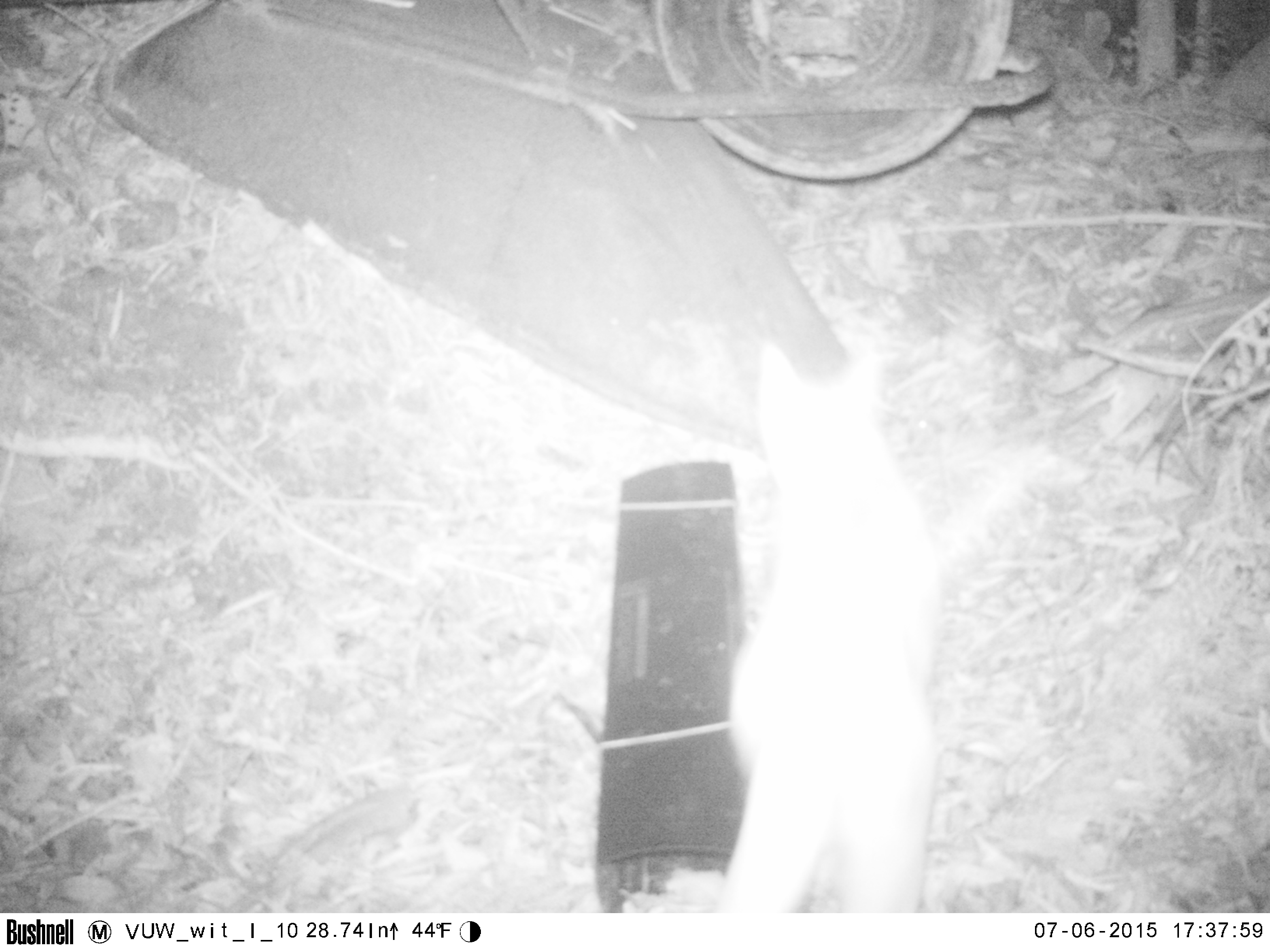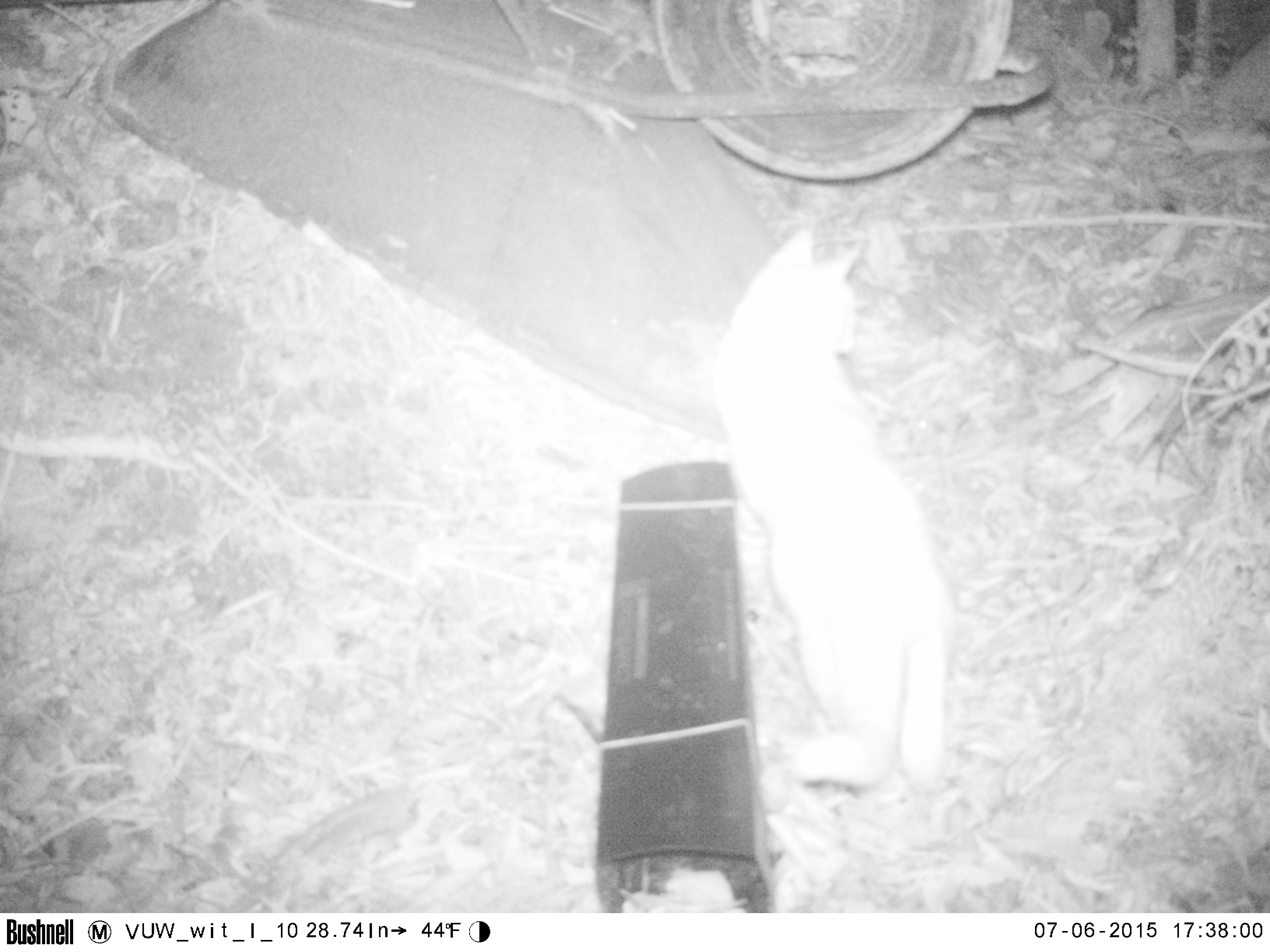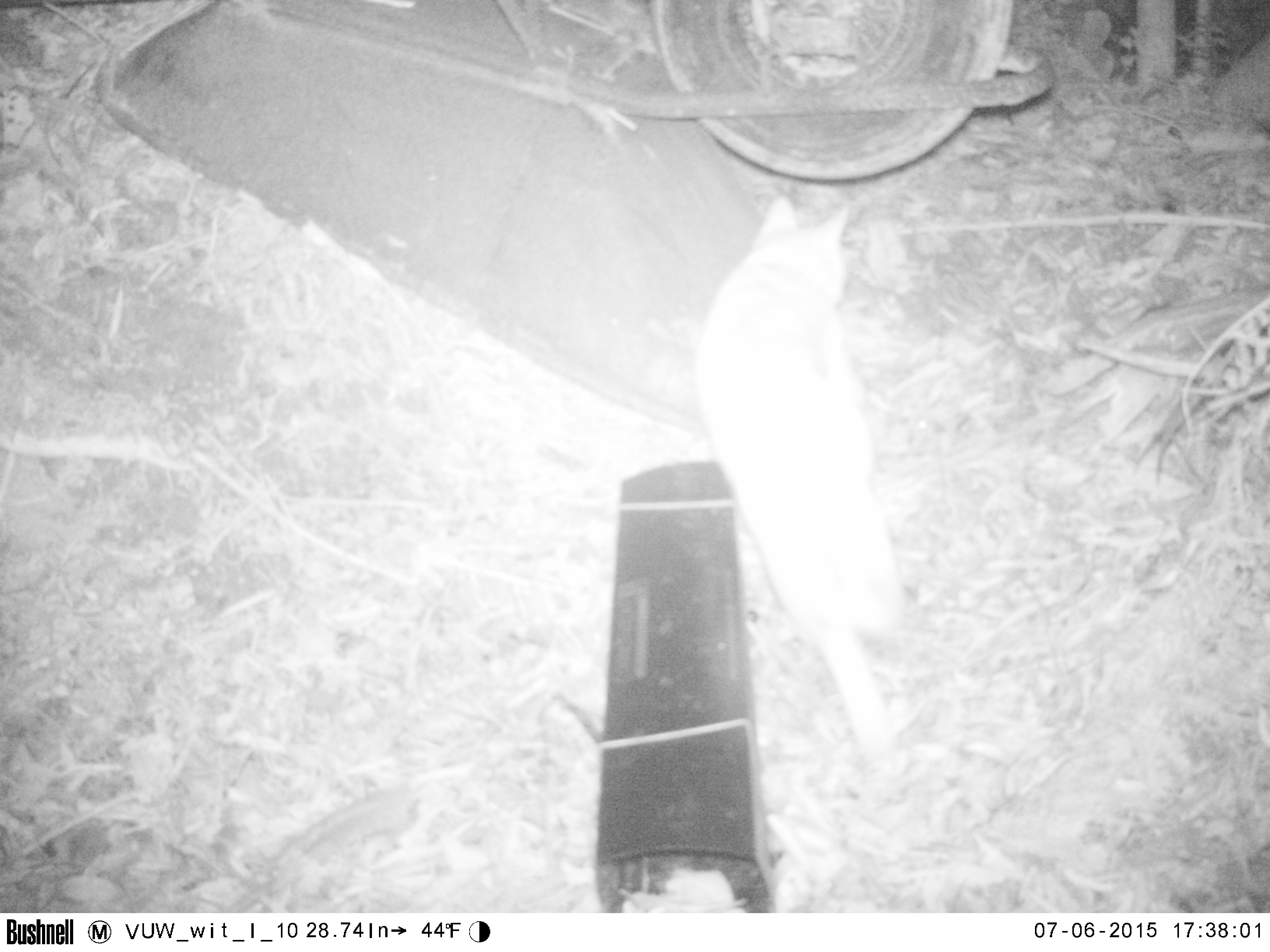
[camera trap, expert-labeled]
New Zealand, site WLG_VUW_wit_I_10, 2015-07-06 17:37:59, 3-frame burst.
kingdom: Animalia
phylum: Chordata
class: Mammalia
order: Carnivora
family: Felidae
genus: Felis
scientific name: Felis catus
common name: domestic cat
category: cat